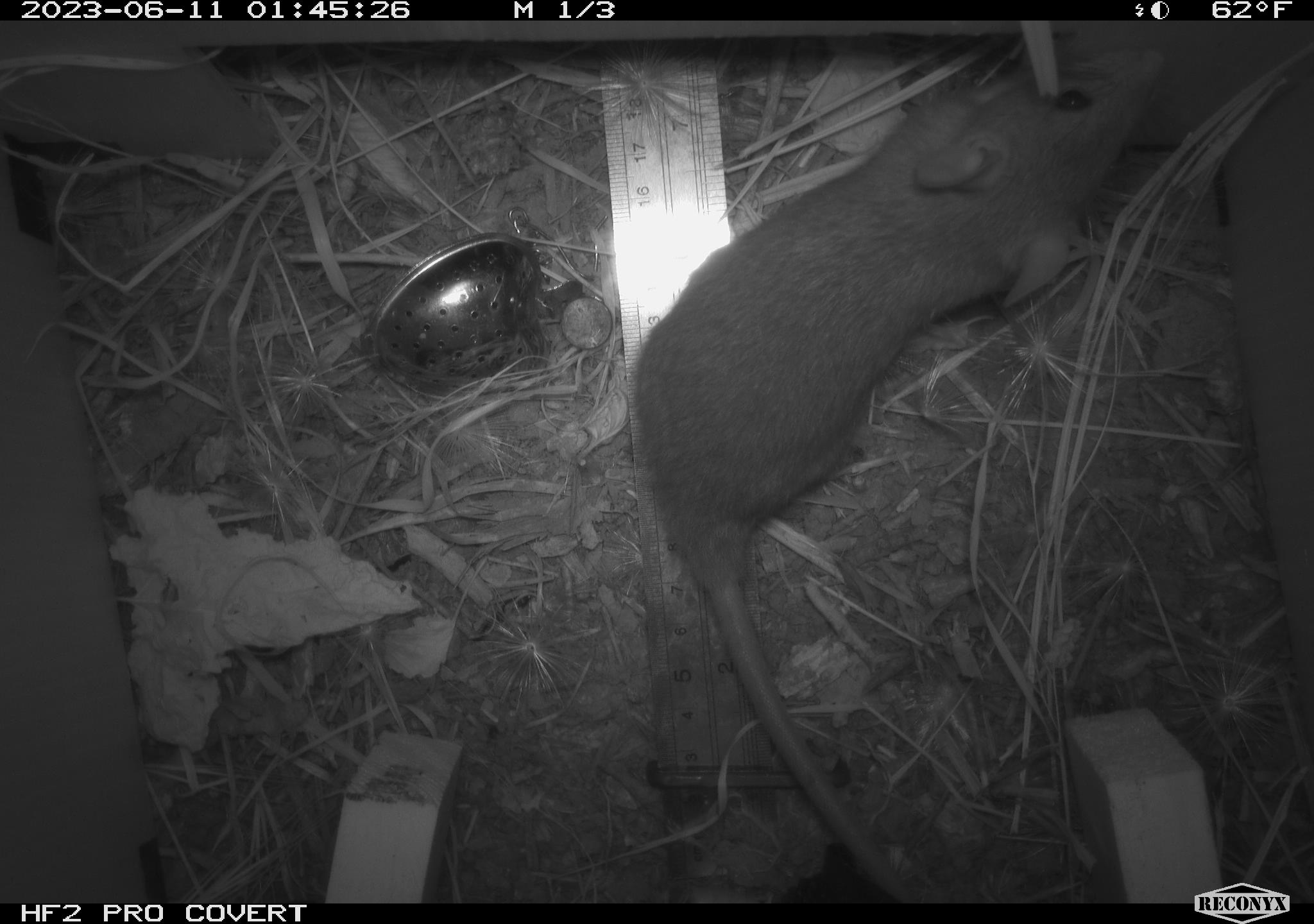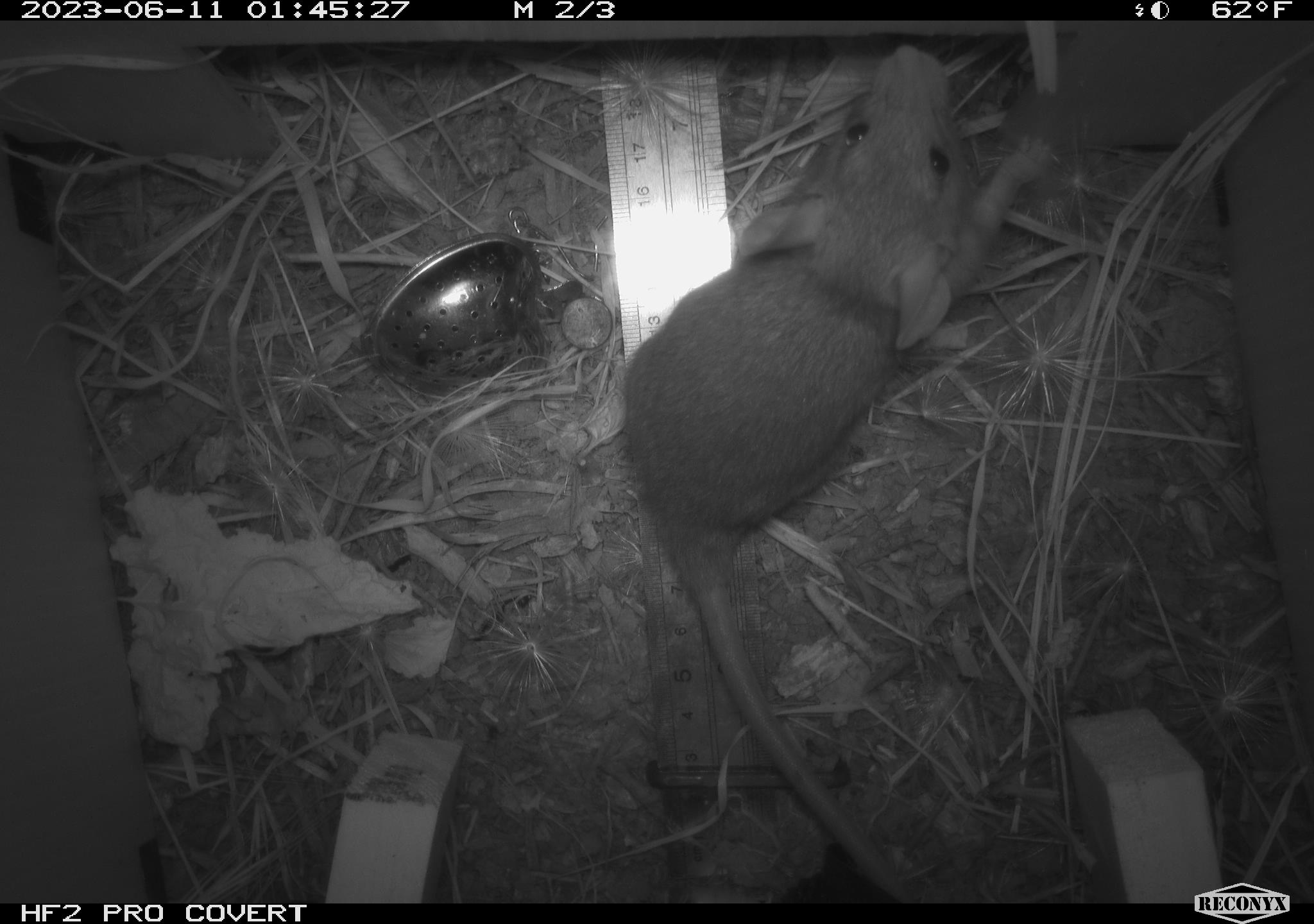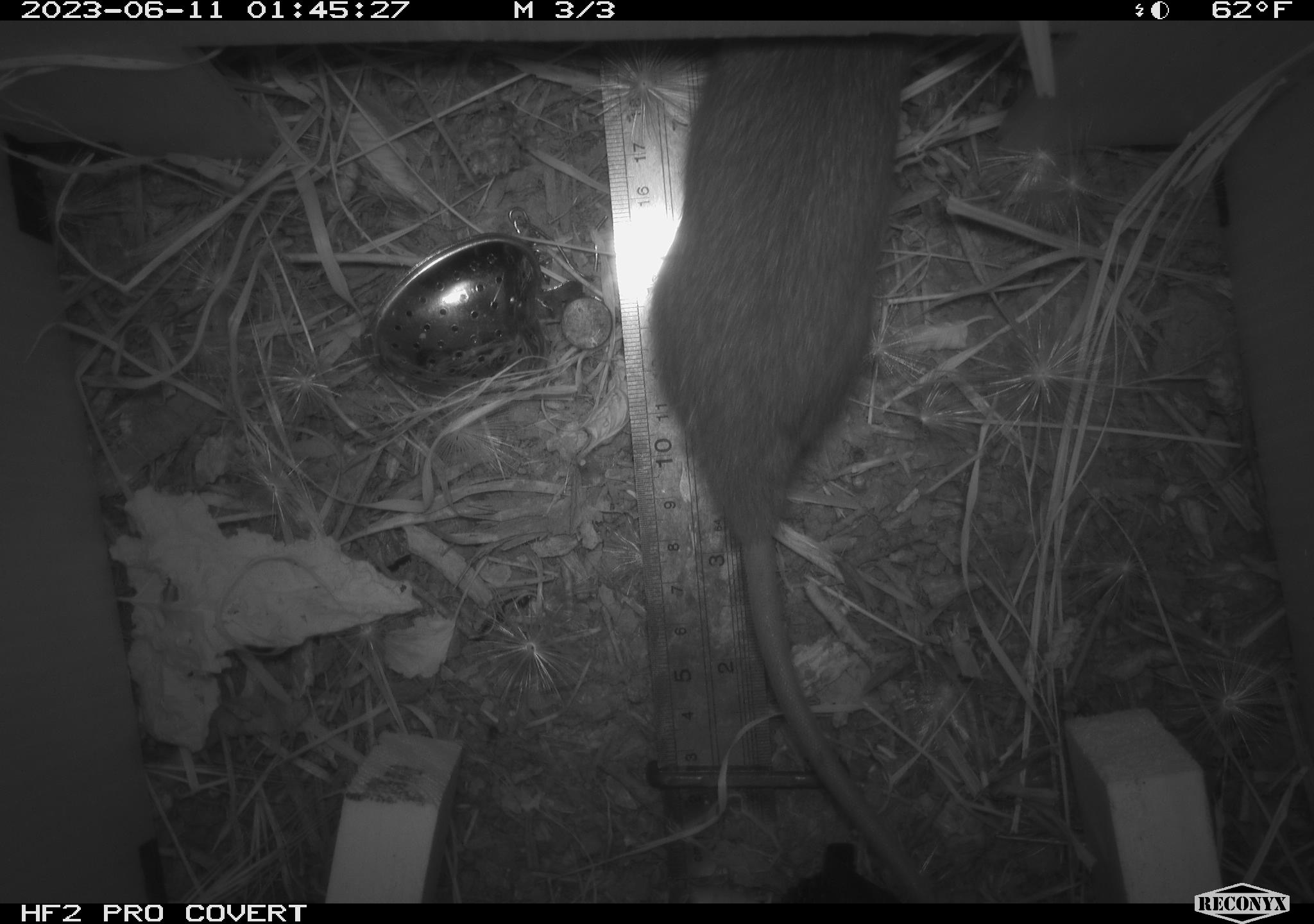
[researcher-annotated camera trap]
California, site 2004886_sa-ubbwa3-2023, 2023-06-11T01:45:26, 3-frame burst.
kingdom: Animalia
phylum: Chordata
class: Mammalia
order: Rodentia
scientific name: Rodentia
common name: mouse species